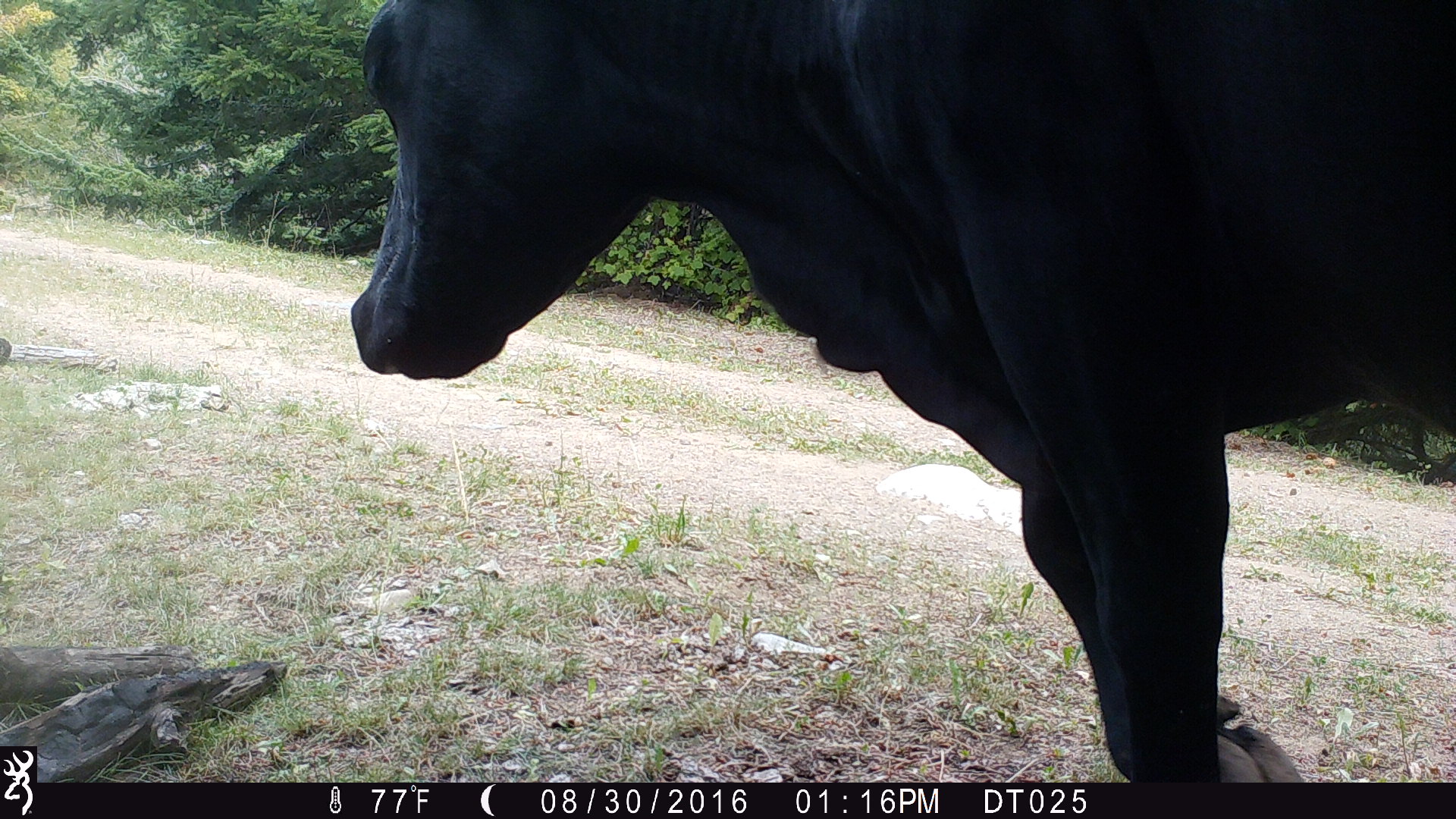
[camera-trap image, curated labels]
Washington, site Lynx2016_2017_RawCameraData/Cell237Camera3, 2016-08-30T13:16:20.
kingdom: Animalia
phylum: Chordata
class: Mammalia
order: Artiodactyla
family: Bovidae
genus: Bos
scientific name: Bos taurus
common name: domestic cattle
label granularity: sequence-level